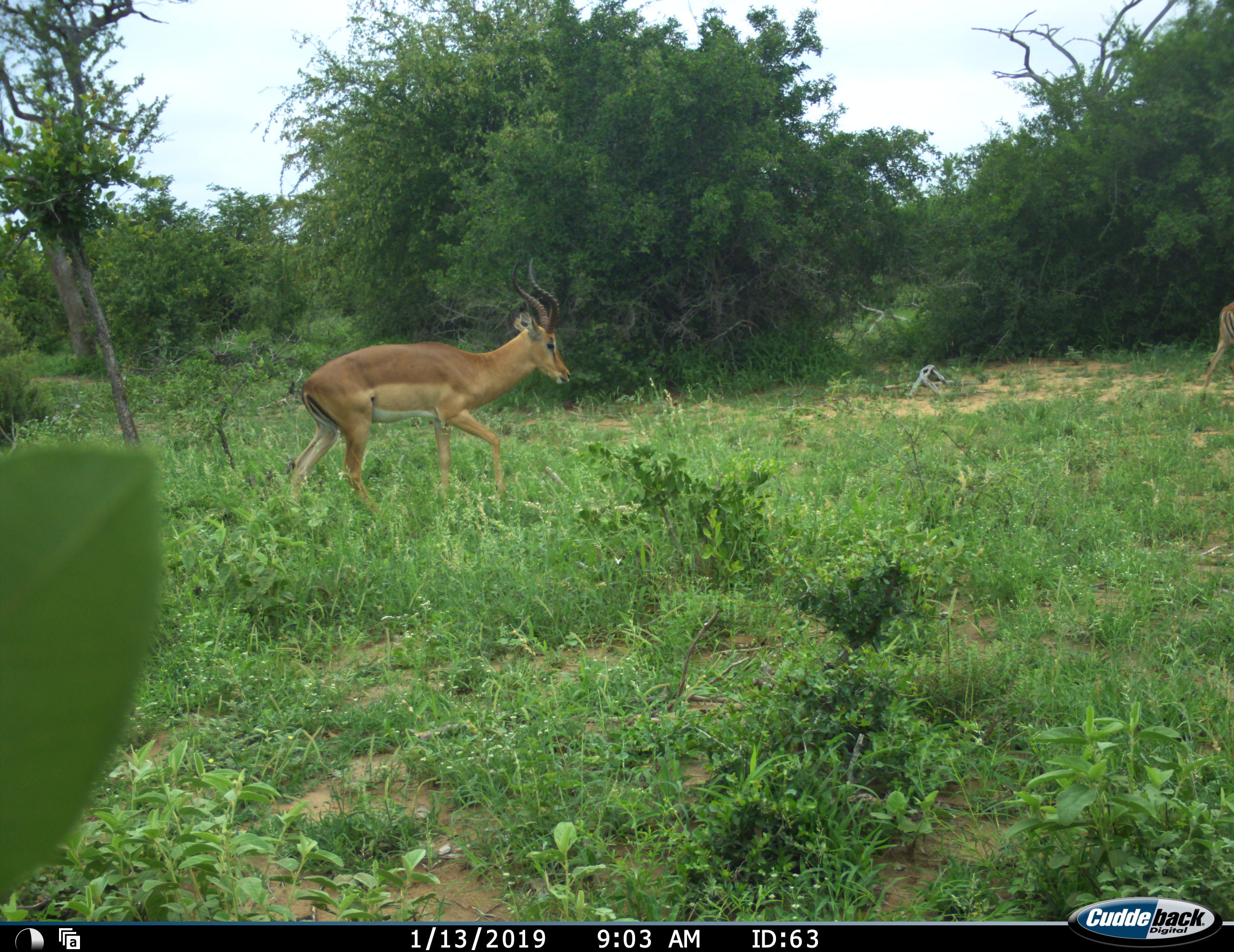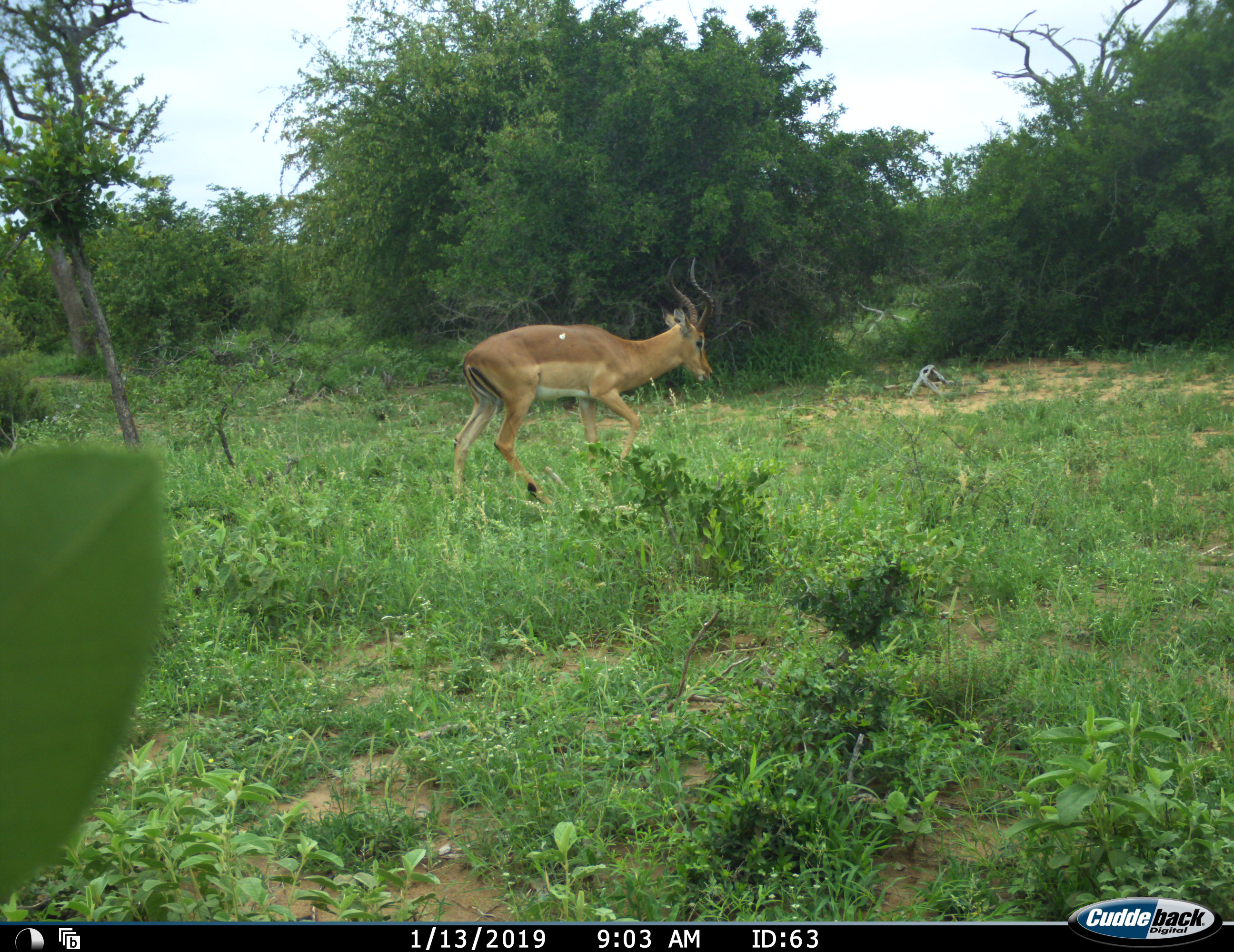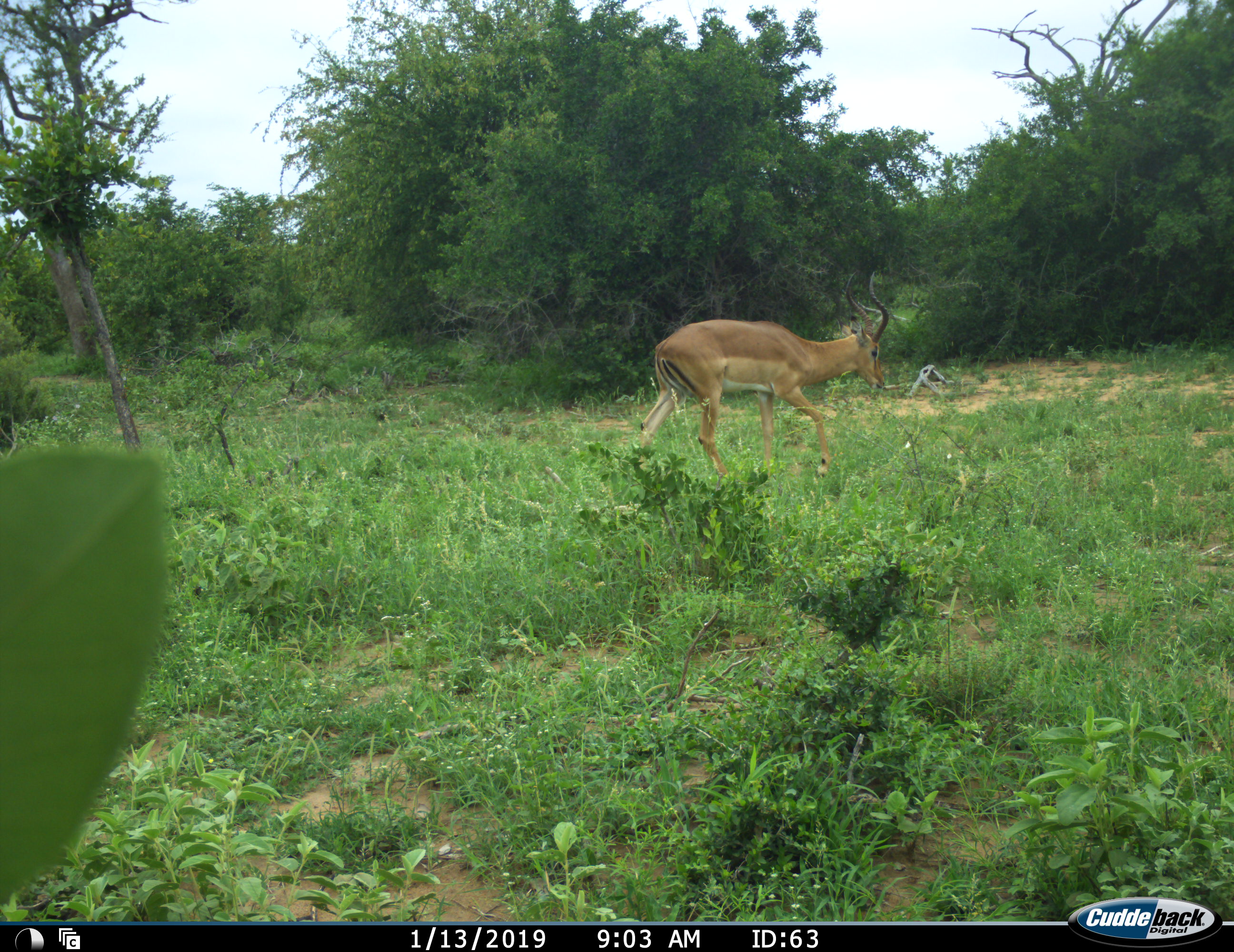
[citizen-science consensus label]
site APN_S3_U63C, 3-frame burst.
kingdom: Animalia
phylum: Chordata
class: Mammalia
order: Artiodactyla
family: Bovidae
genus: Aepyceros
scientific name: Aepyceros melampus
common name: impala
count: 2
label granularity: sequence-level